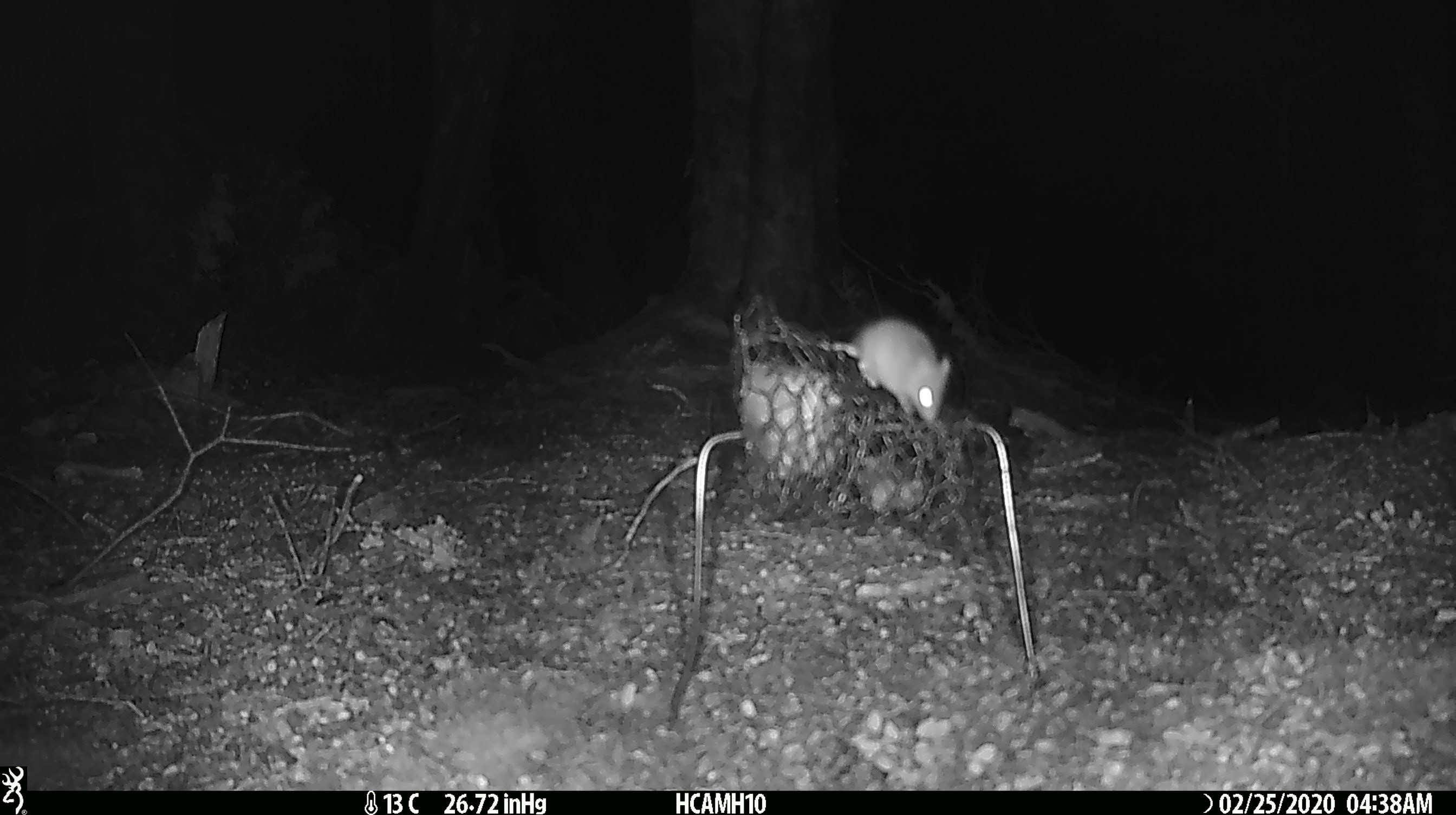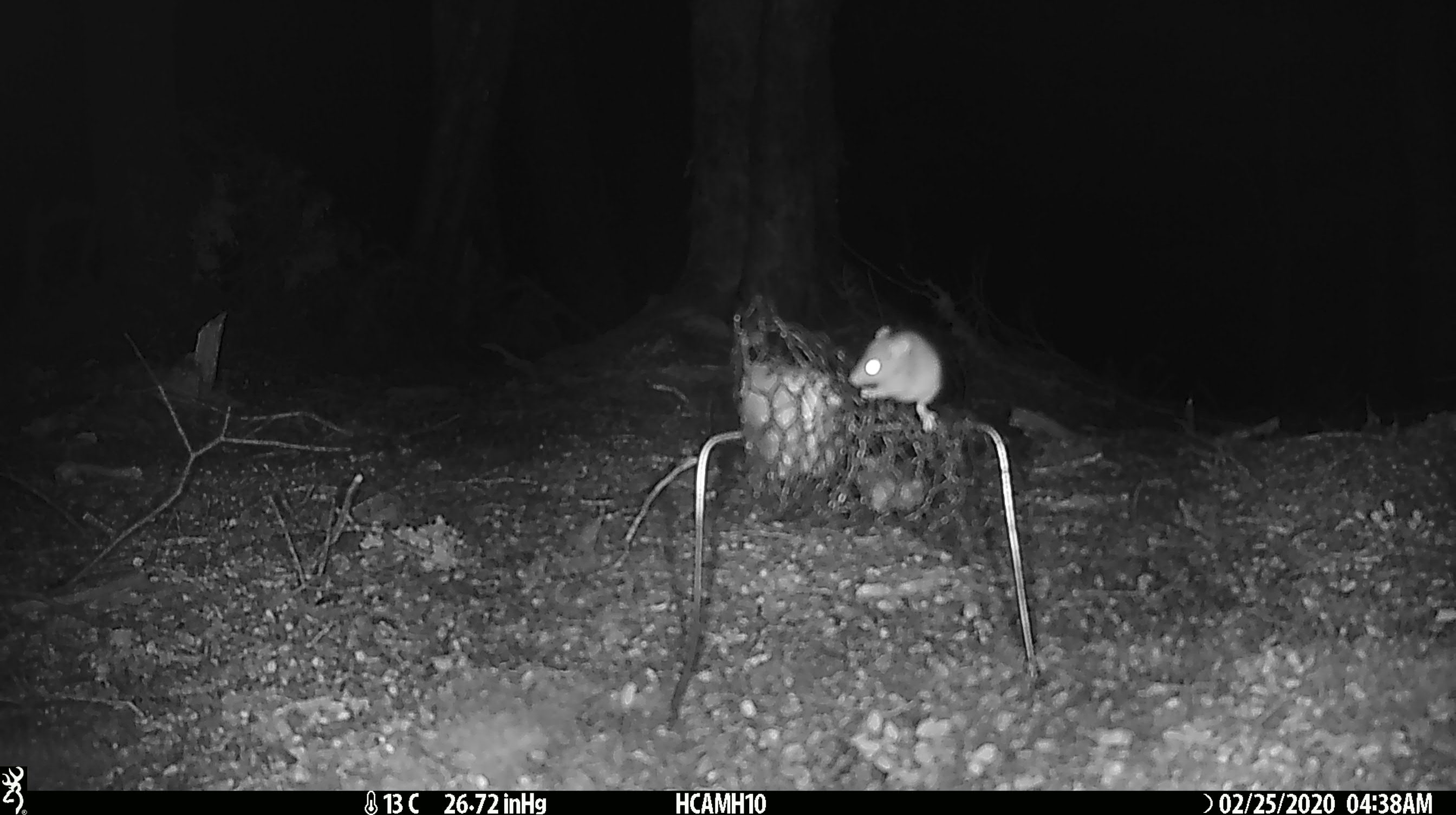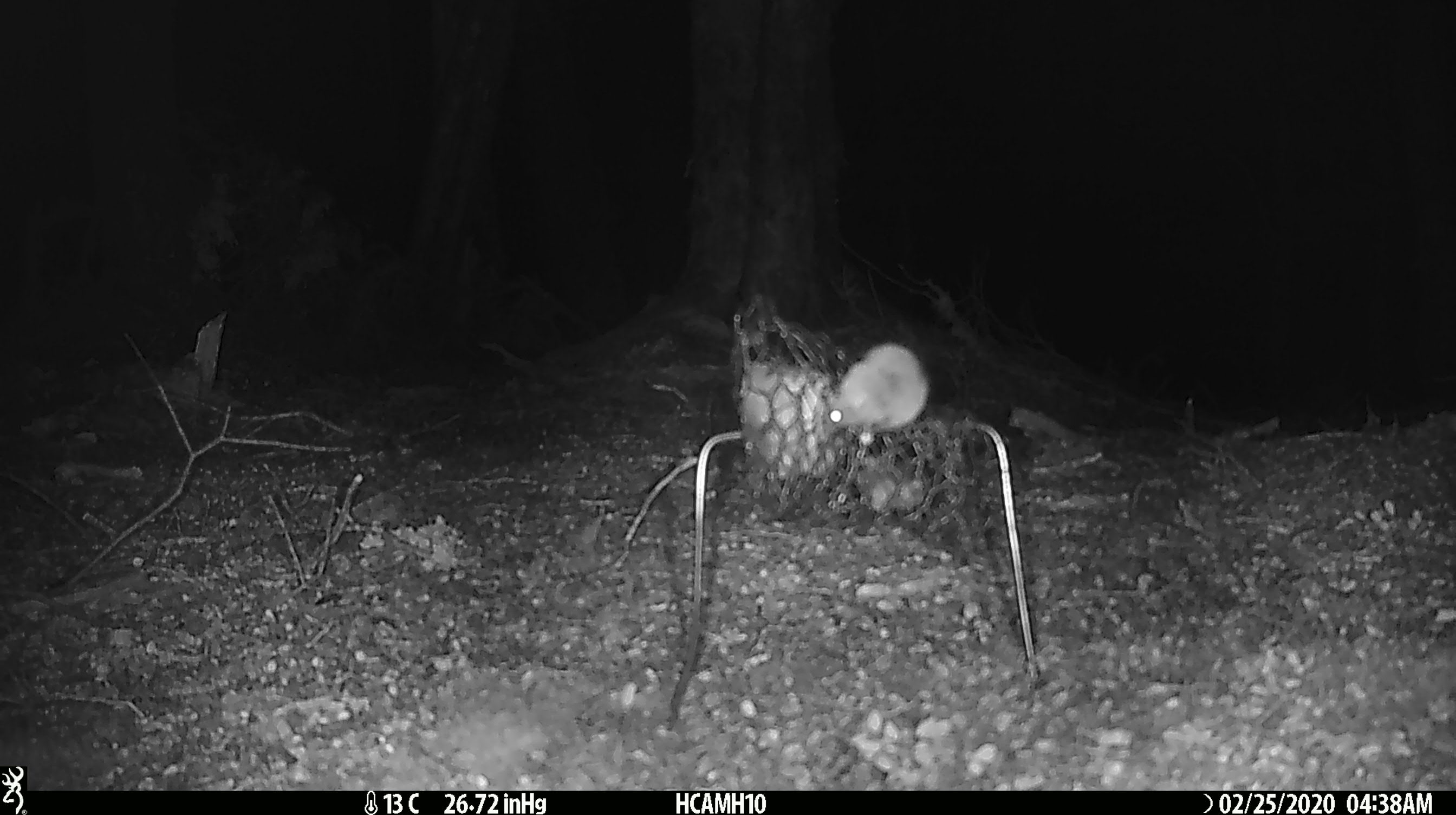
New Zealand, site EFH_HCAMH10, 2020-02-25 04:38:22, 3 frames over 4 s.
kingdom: Animalia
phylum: Chordata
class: Mammalia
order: Rodentia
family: Muridae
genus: Mus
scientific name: Mus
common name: mouse